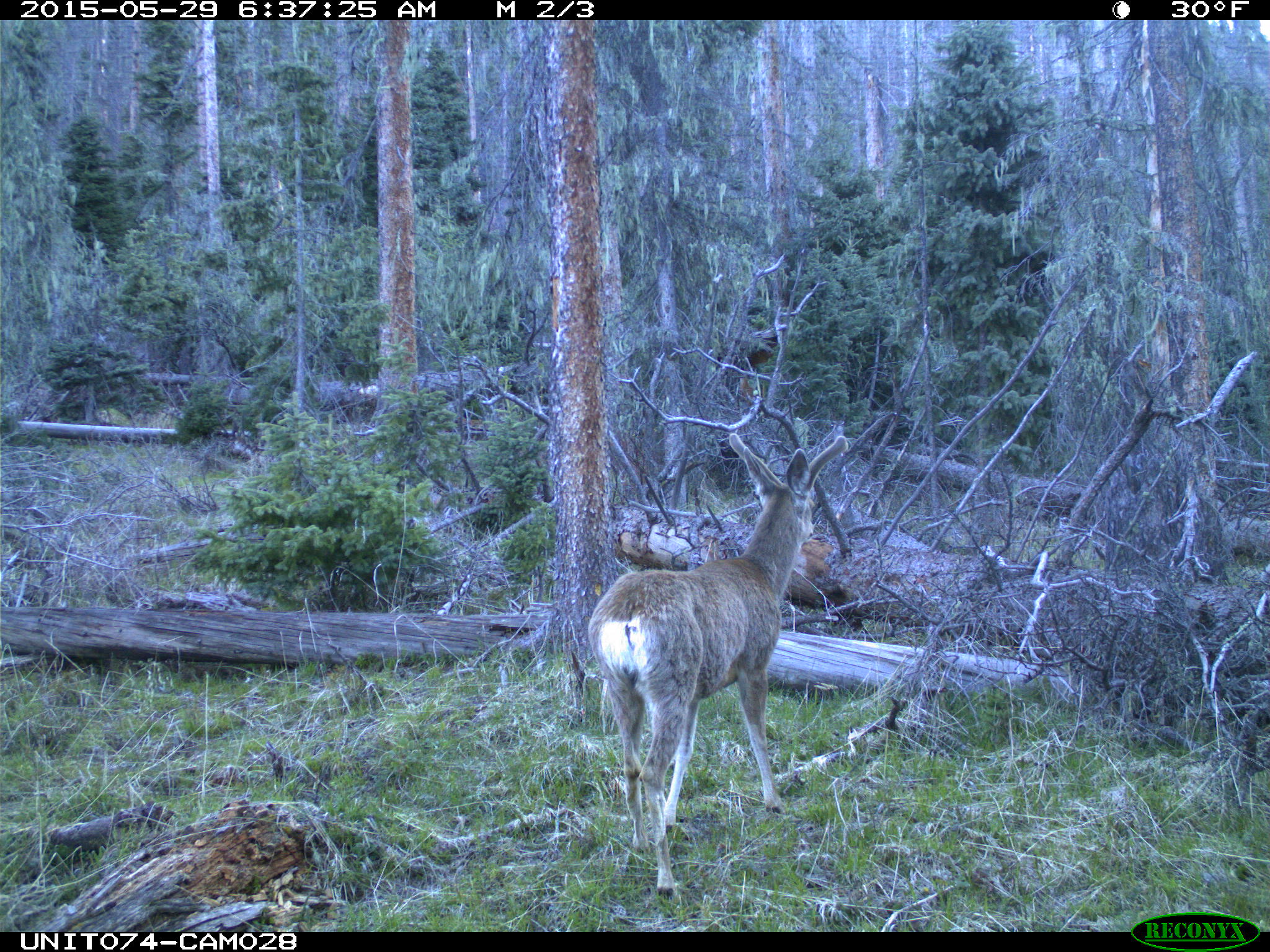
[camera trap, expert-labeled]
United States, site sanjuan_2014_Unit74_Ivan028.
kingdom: Animalia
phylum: Chordata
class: Mammalia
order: Artiodactyla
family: Cervidae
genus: Odocoileus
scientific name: Odocoileus hemionus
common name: mule deer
Odocoileus hemionus (mule deer).